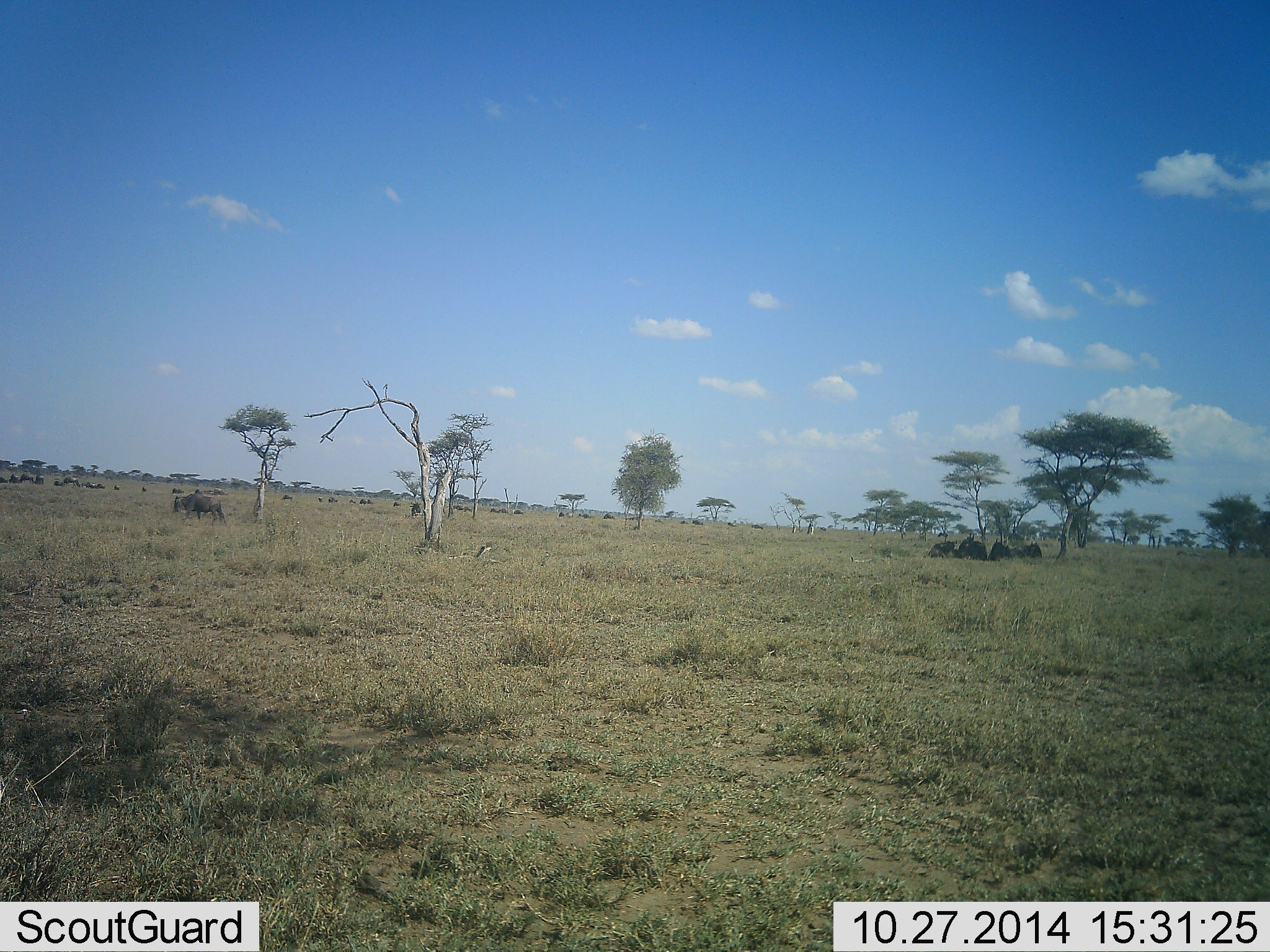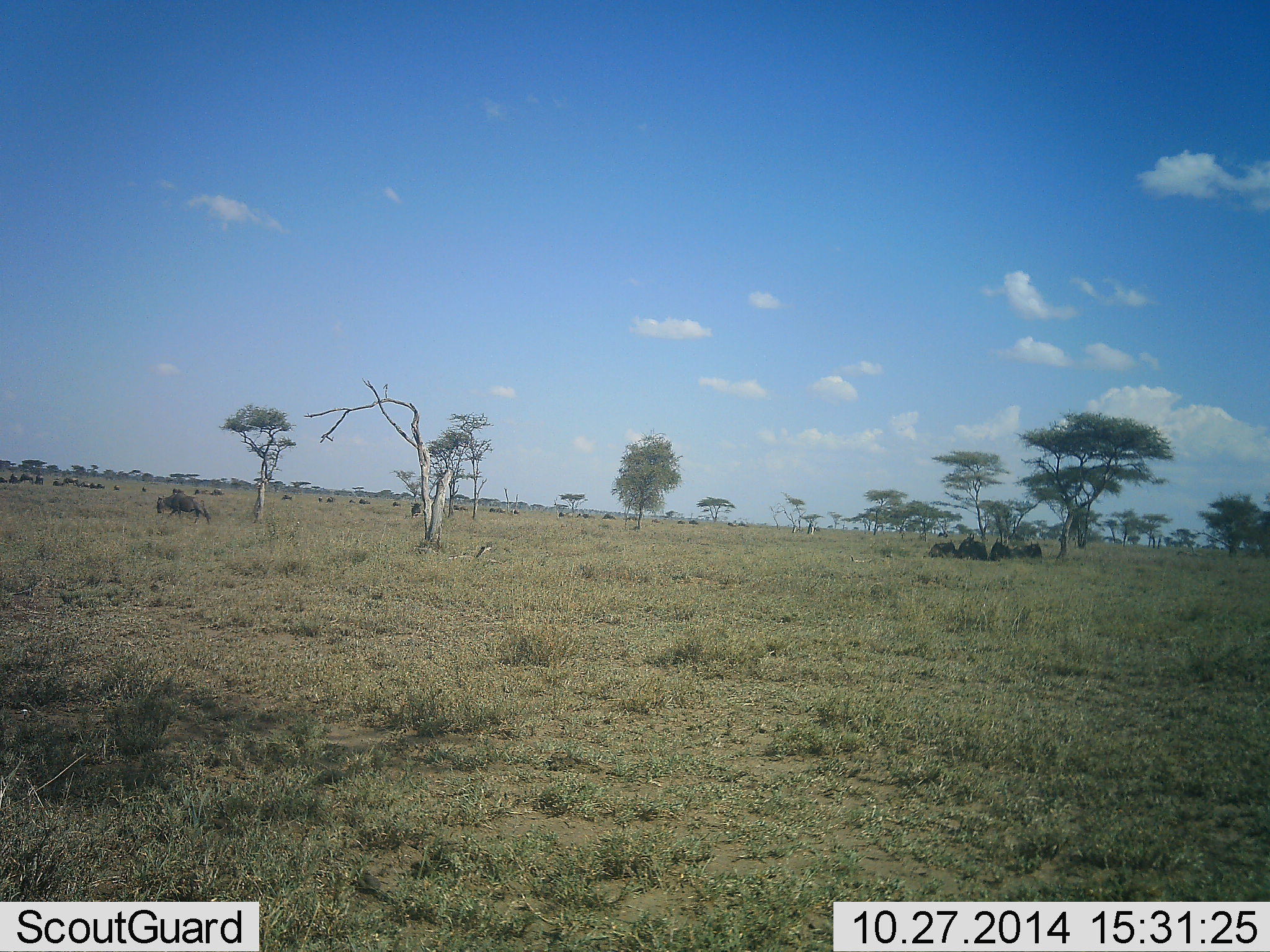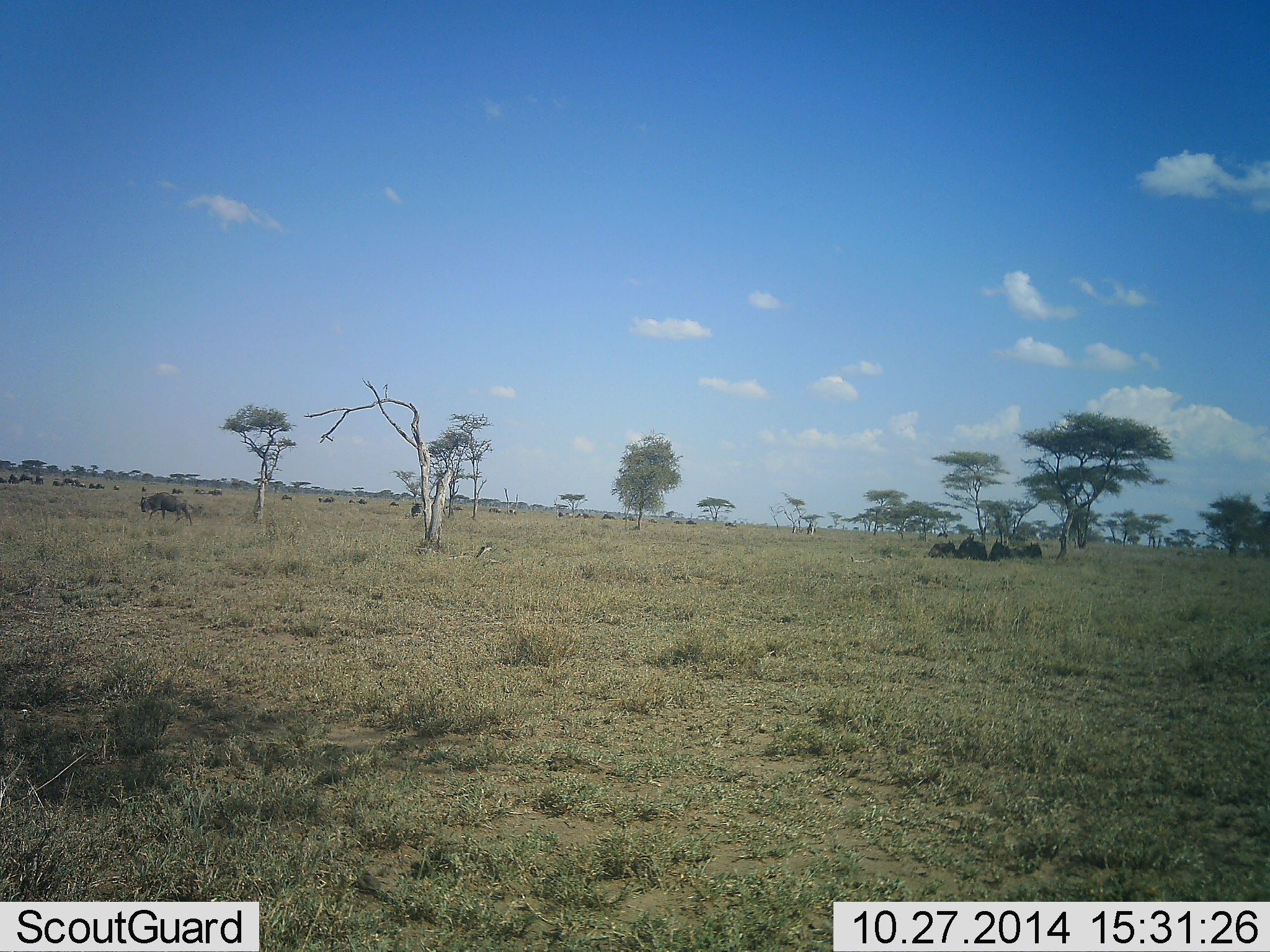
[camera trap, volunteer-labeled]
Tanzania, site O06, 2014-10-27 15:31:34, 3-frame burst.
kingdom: Animalia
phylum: Chordata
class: Mammalia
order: Artiodactyla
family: Bovidae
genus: Connochaetes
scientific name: Connochaetes taurinus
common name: blue wildebeest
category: wildebeest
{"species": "wildebeest (blue wildebeest) (Connochaetes taurinus)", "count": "11-50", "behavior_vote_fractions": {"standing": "10%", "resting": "40%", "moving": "80%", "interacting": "0%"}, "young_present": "0%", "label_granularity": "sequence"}